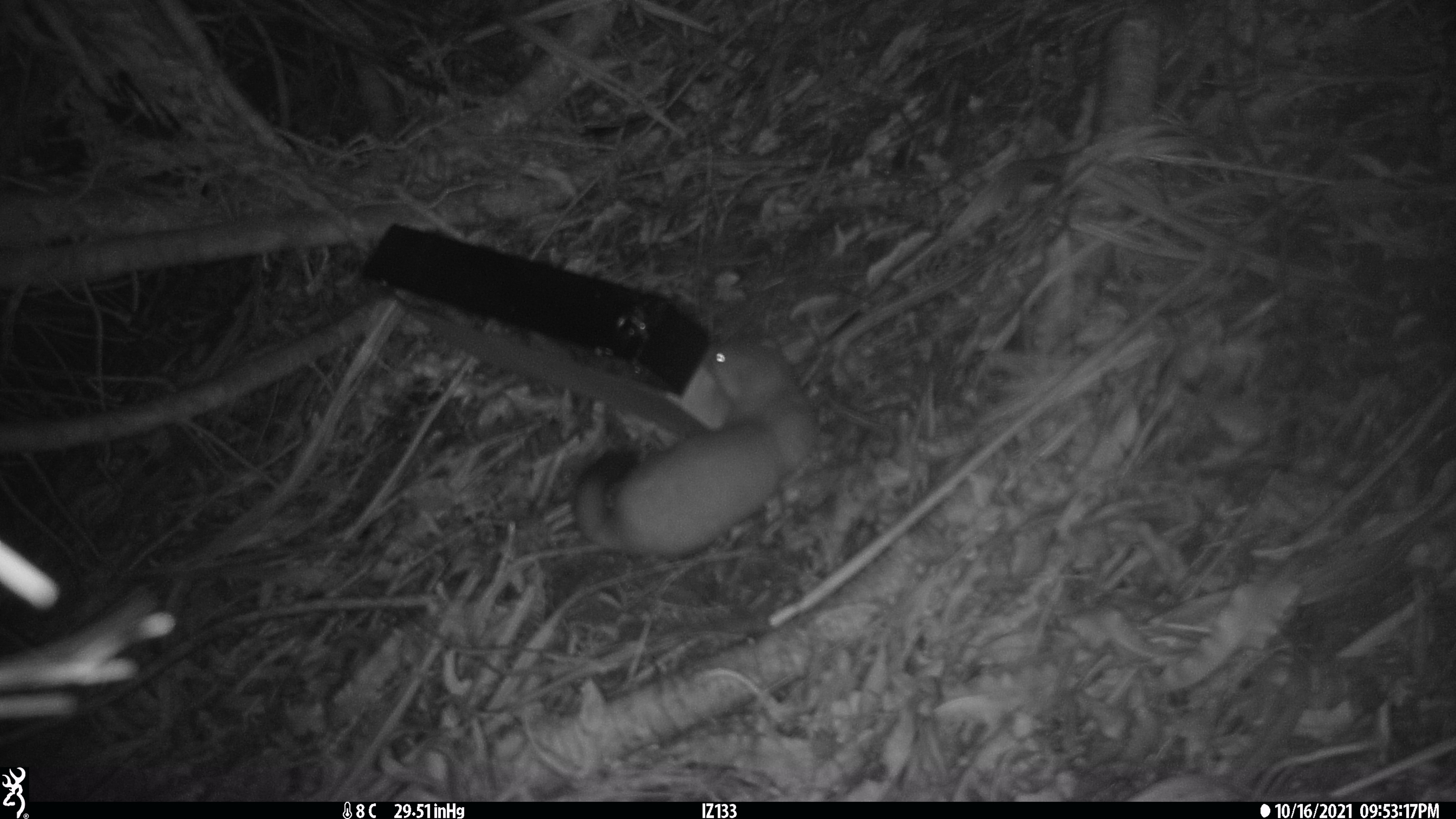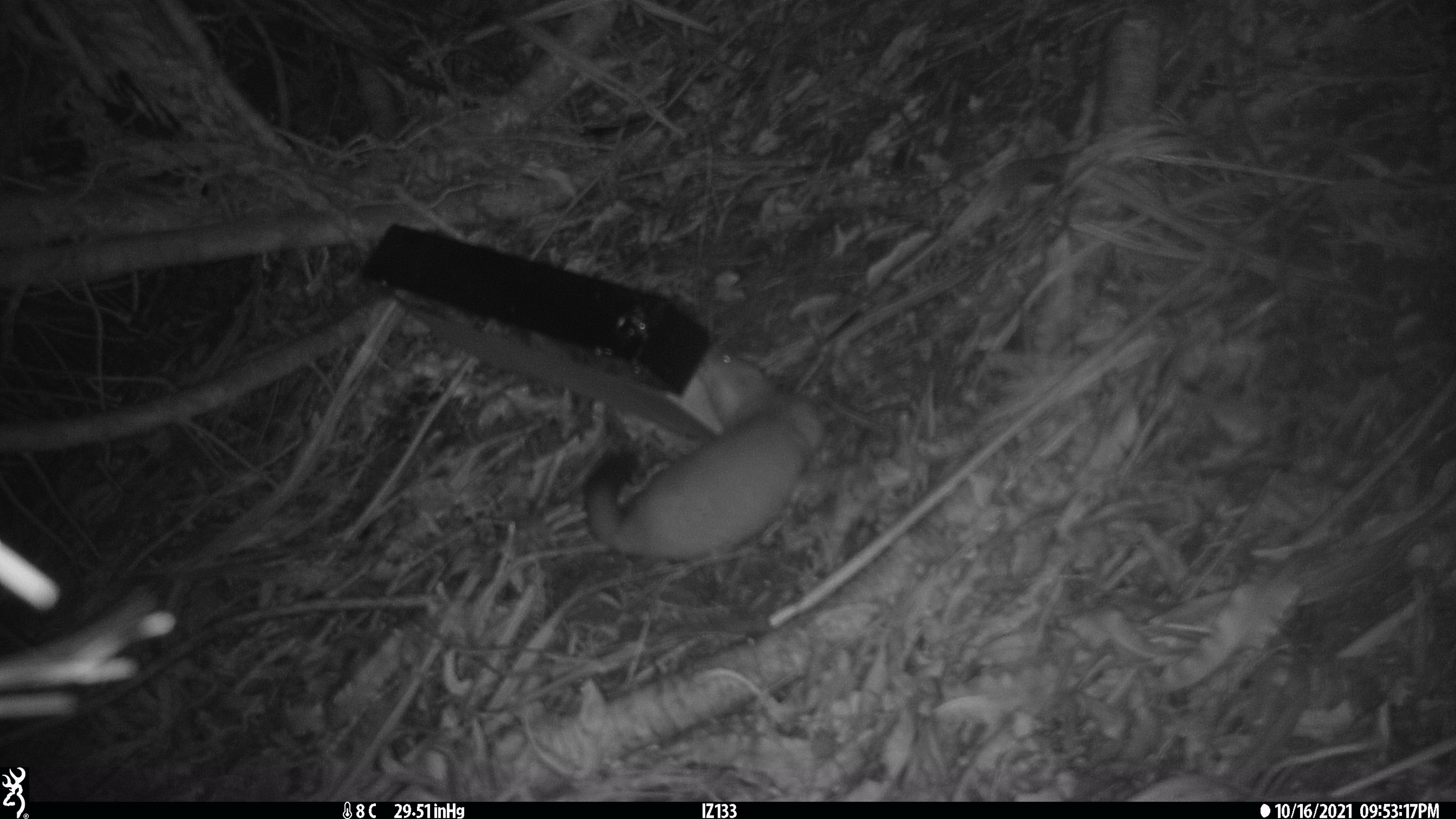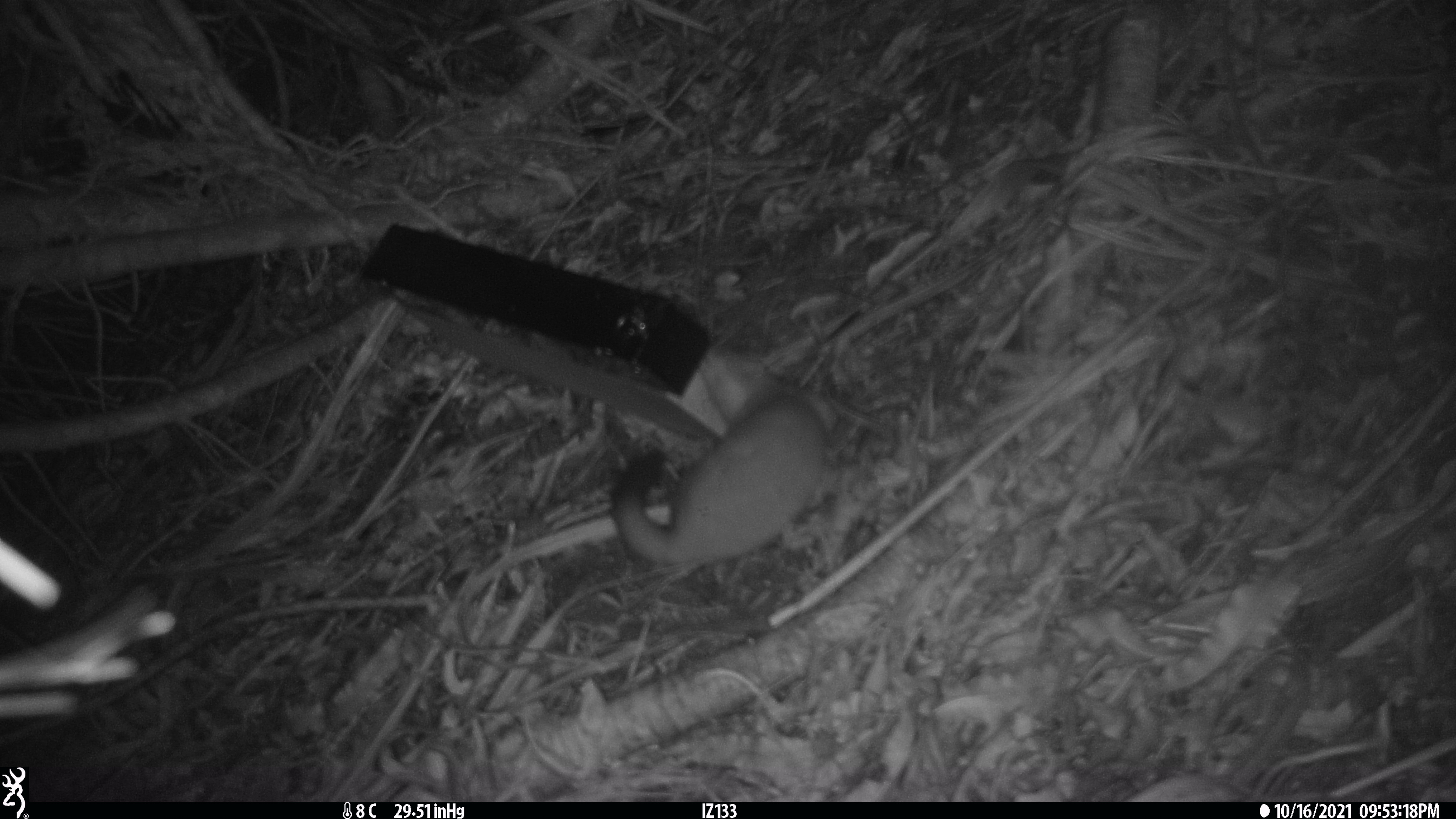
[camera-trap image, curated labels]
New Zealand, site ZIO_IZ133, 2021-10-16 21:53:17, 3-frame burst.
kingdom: Animalia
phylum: Chordata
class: Mammalia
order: Carnivora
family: Mustelidae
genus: Mustela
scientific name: Mustela erminea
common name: stoat